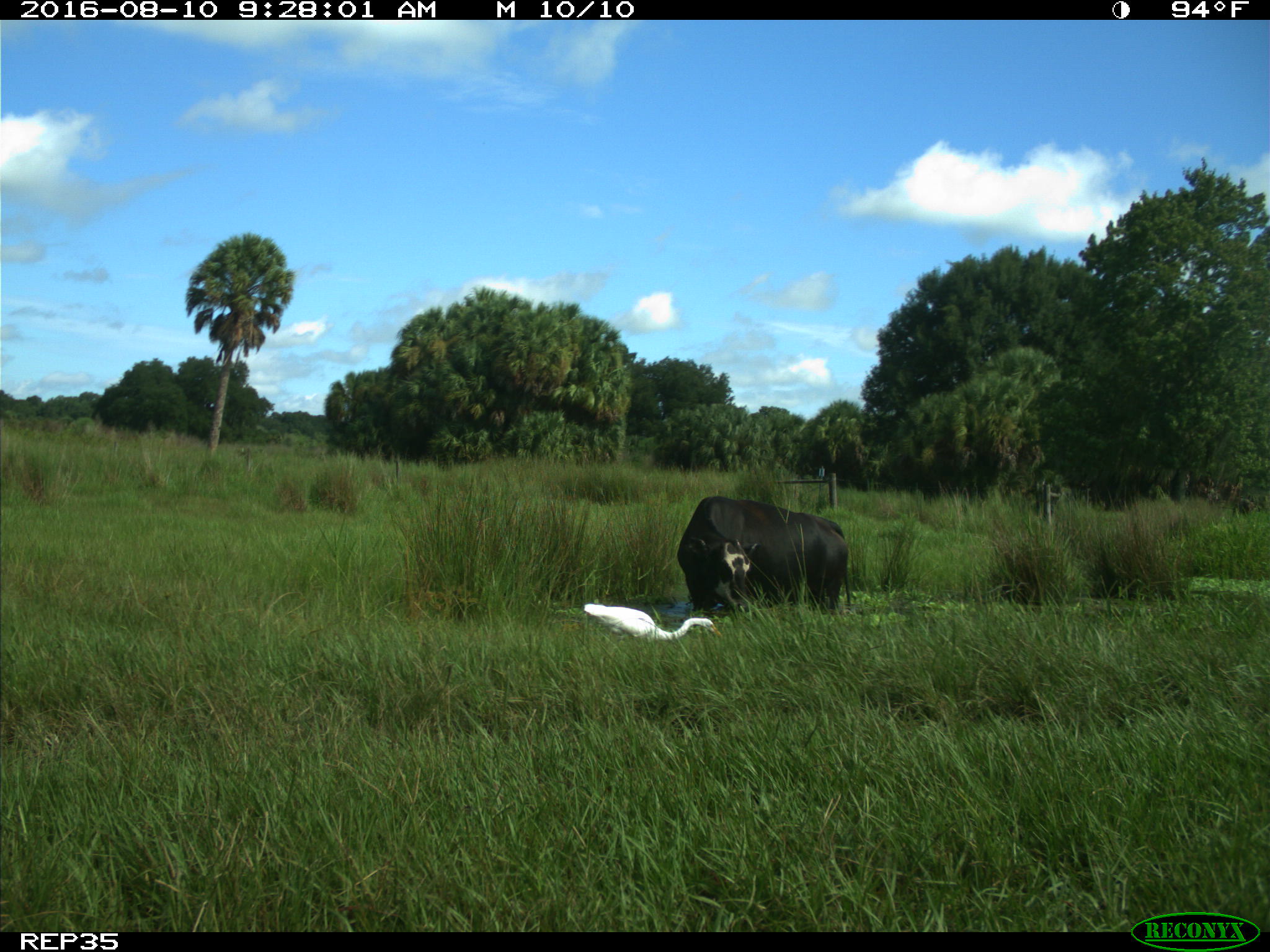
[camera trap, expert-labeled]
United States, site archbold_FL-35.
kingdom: Animalia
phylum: Chordata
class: Mammalia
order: Artiodactyla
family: Bovidae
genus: Bos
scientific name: Bos taurus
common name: domestic cow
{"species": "Bos taurus (domestic cow)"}